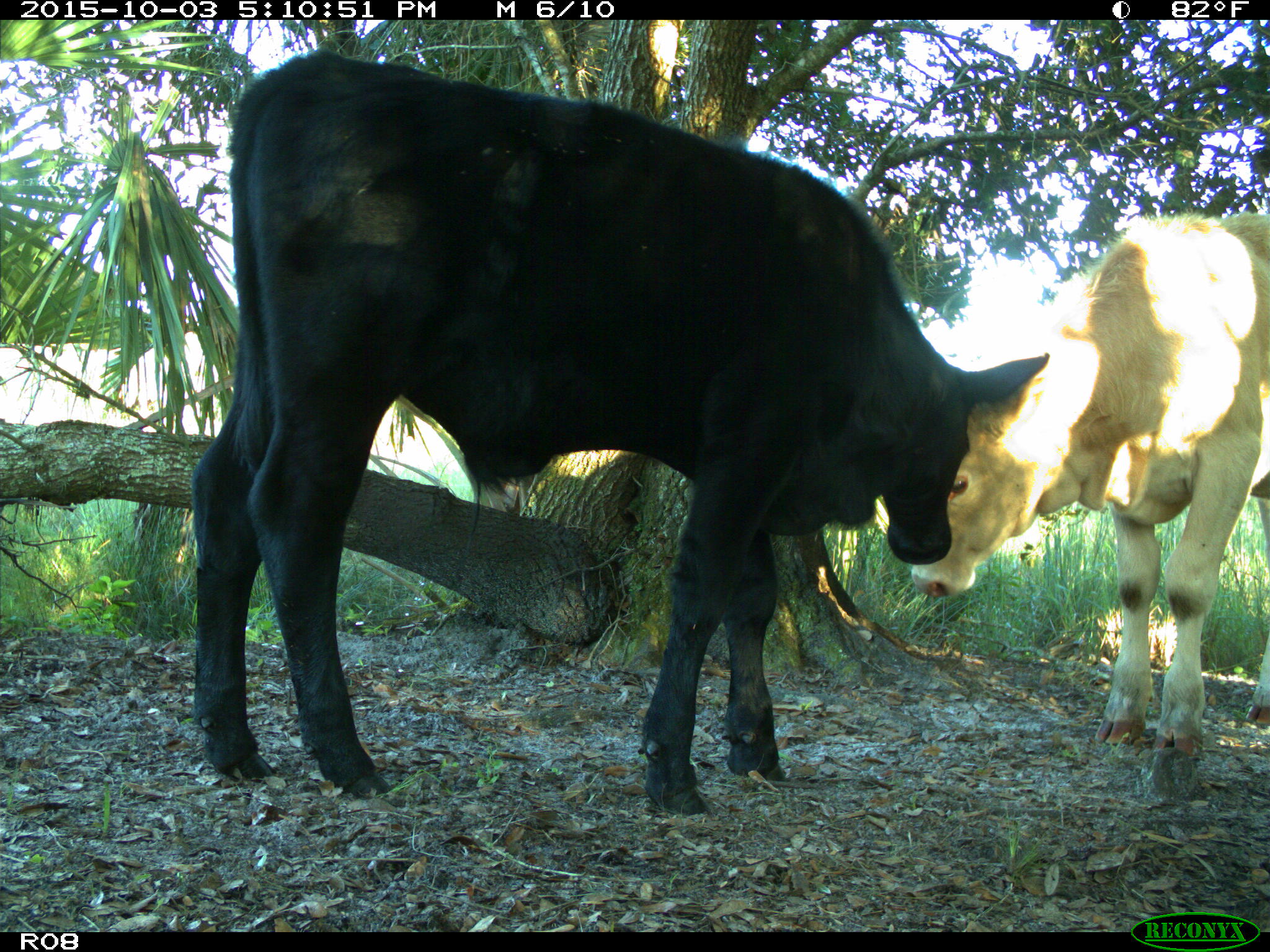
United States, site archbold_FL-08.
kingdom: Animalia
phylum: Chordata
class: Mammalia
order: Artiodactyla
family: Bovidae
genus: Bos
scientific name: Bos taurus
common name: domestic cow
Bos taurus (domestic cow).